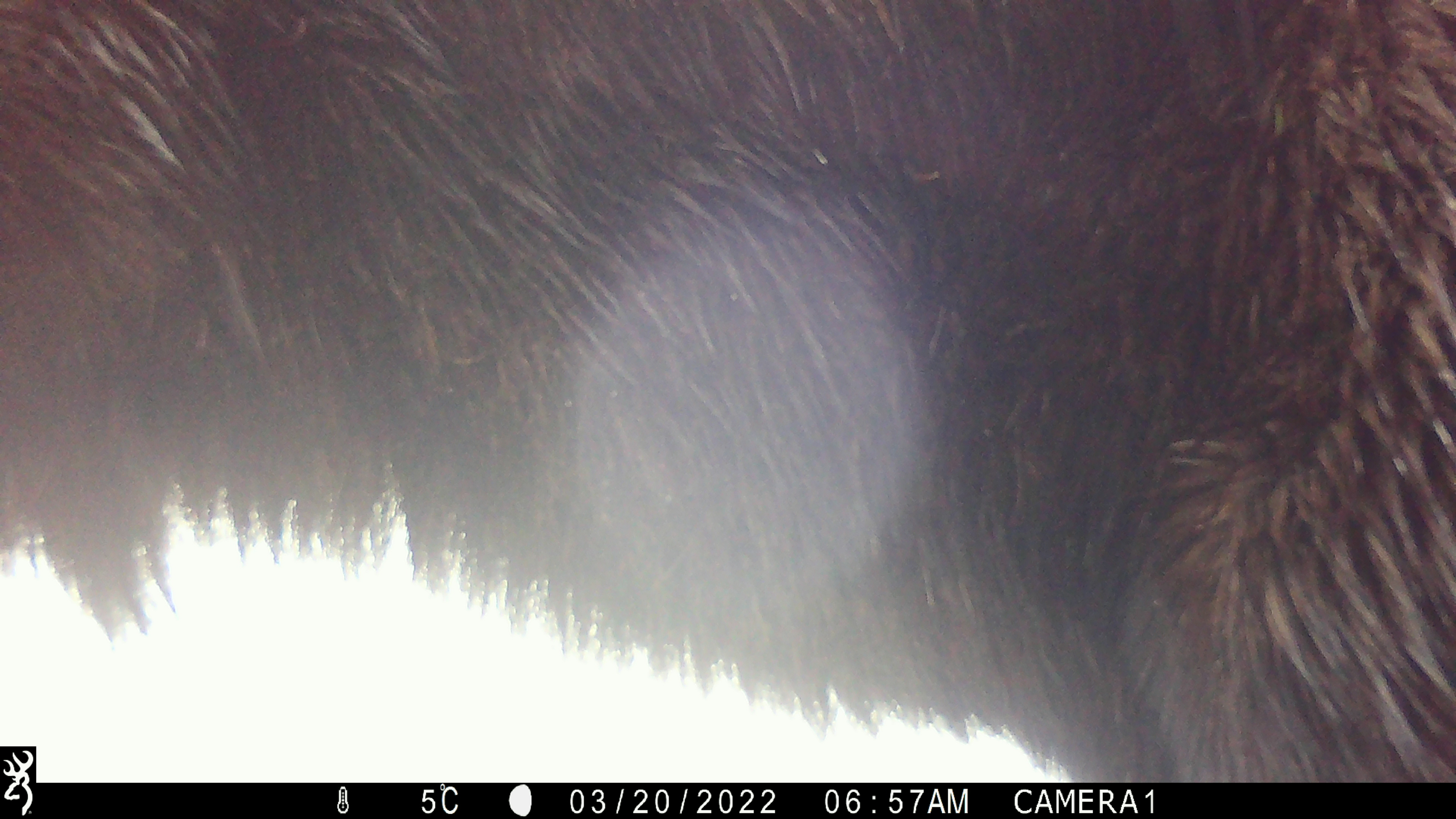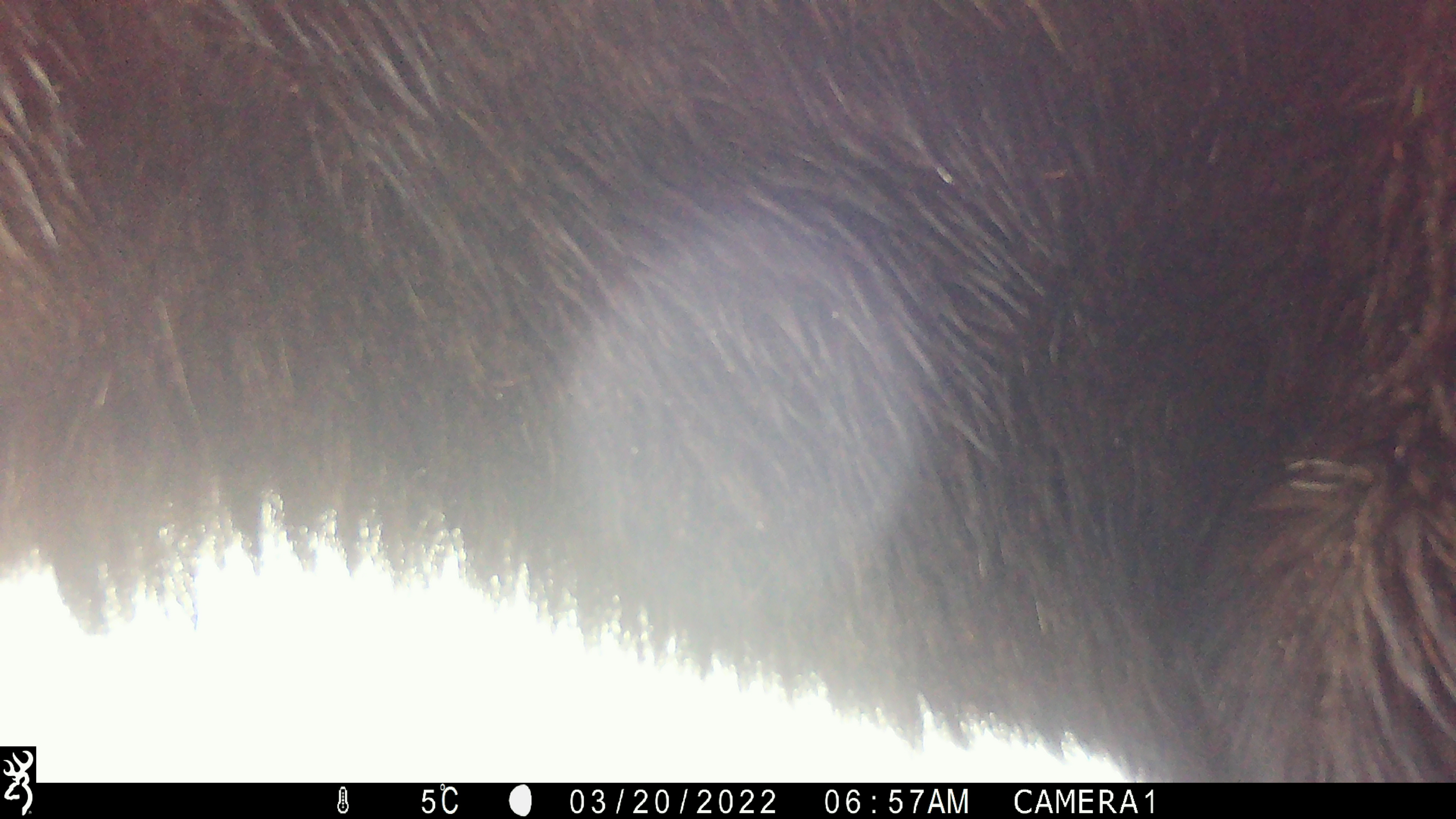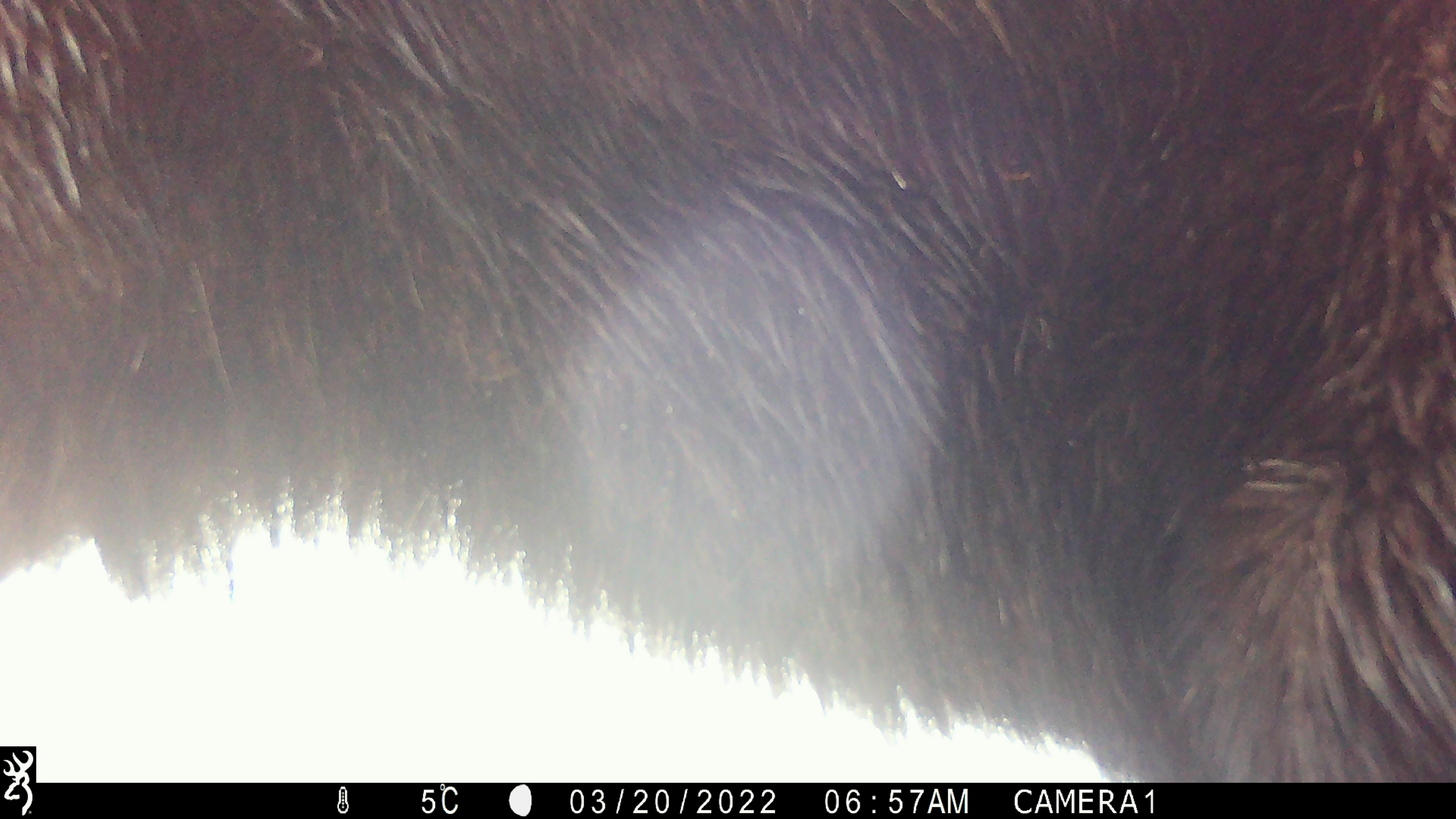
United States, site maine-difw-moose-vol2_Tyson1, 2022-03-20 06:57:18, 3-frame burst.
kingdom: Animalia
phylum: Chordata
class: Mammalia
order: Artiodactyla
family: Cervidae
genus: Alces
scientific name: Alces alces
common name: moose